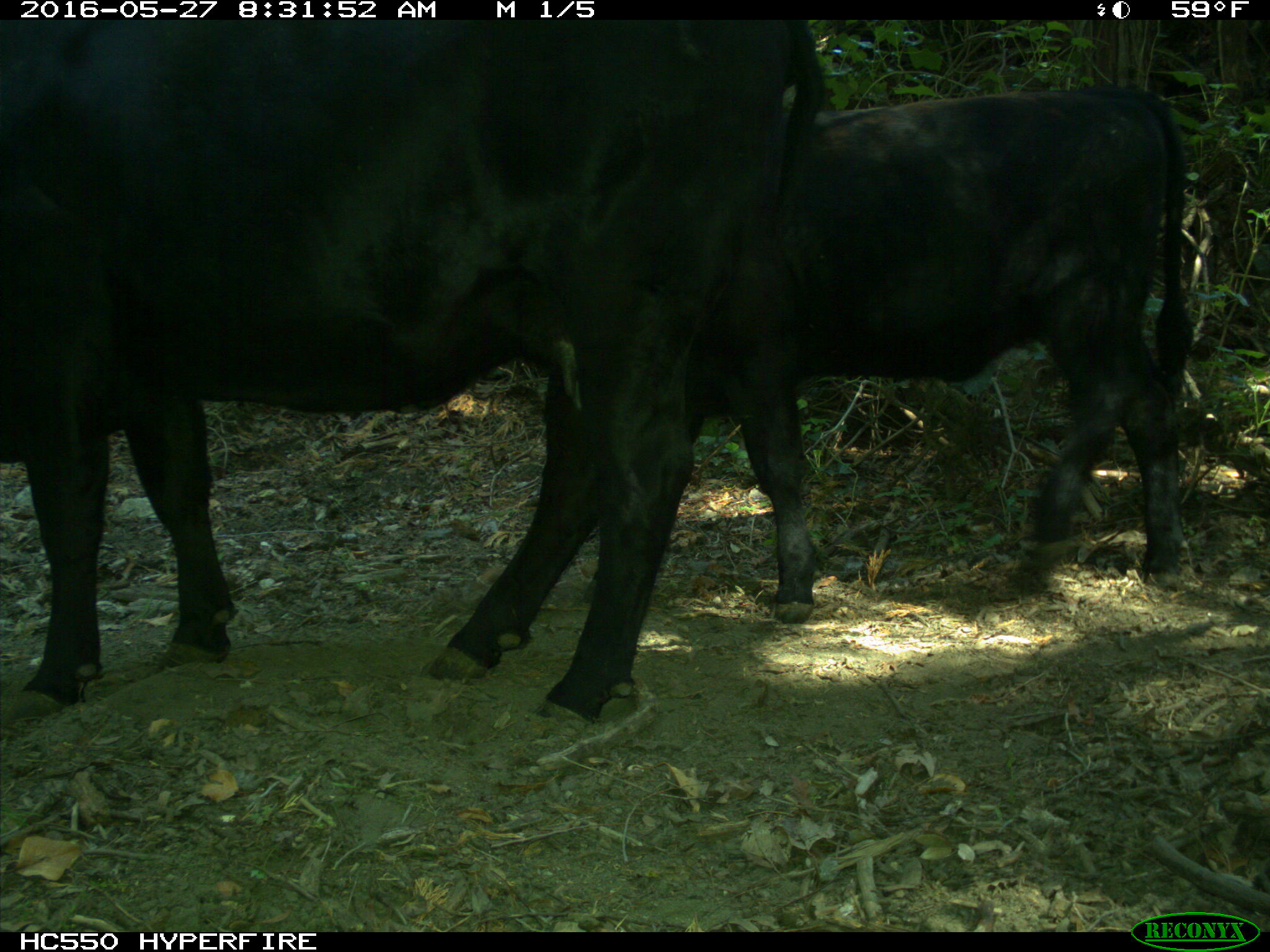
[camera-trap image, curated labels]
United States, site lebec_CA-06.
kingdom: Animalia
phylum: Chordata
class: Mammalia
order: Artiodactyla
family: Bovidae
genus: Bos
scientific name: Bos taurus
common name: domestic cow